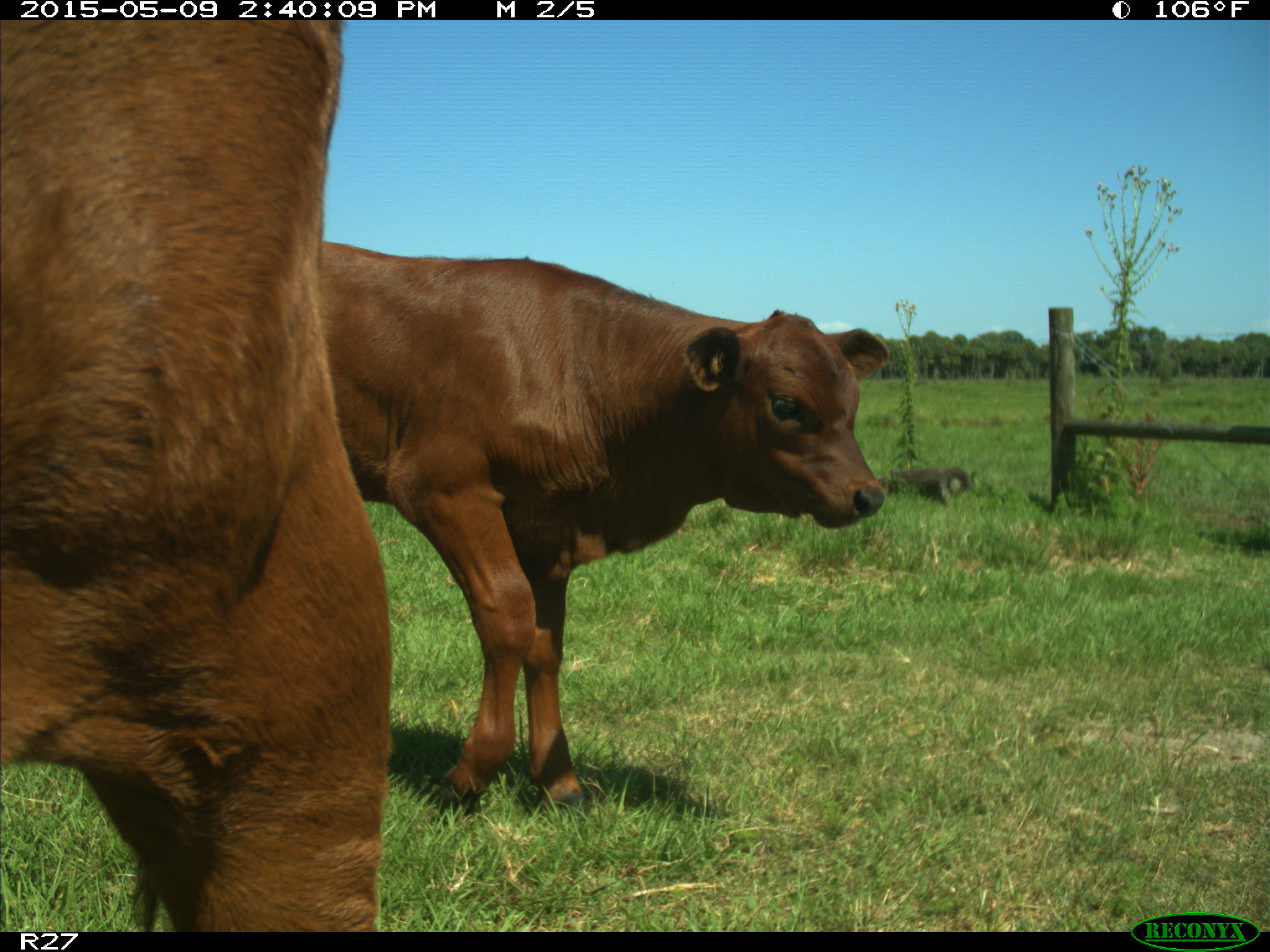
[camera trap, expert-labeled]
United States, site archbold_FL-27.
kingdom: Animalia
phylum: Chordata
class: Mammalia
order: Artiodactyla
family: Bovidae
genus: Bos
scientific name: Bos taurus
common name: domestic cow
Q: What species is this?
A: Bos taurus (domestic cow).